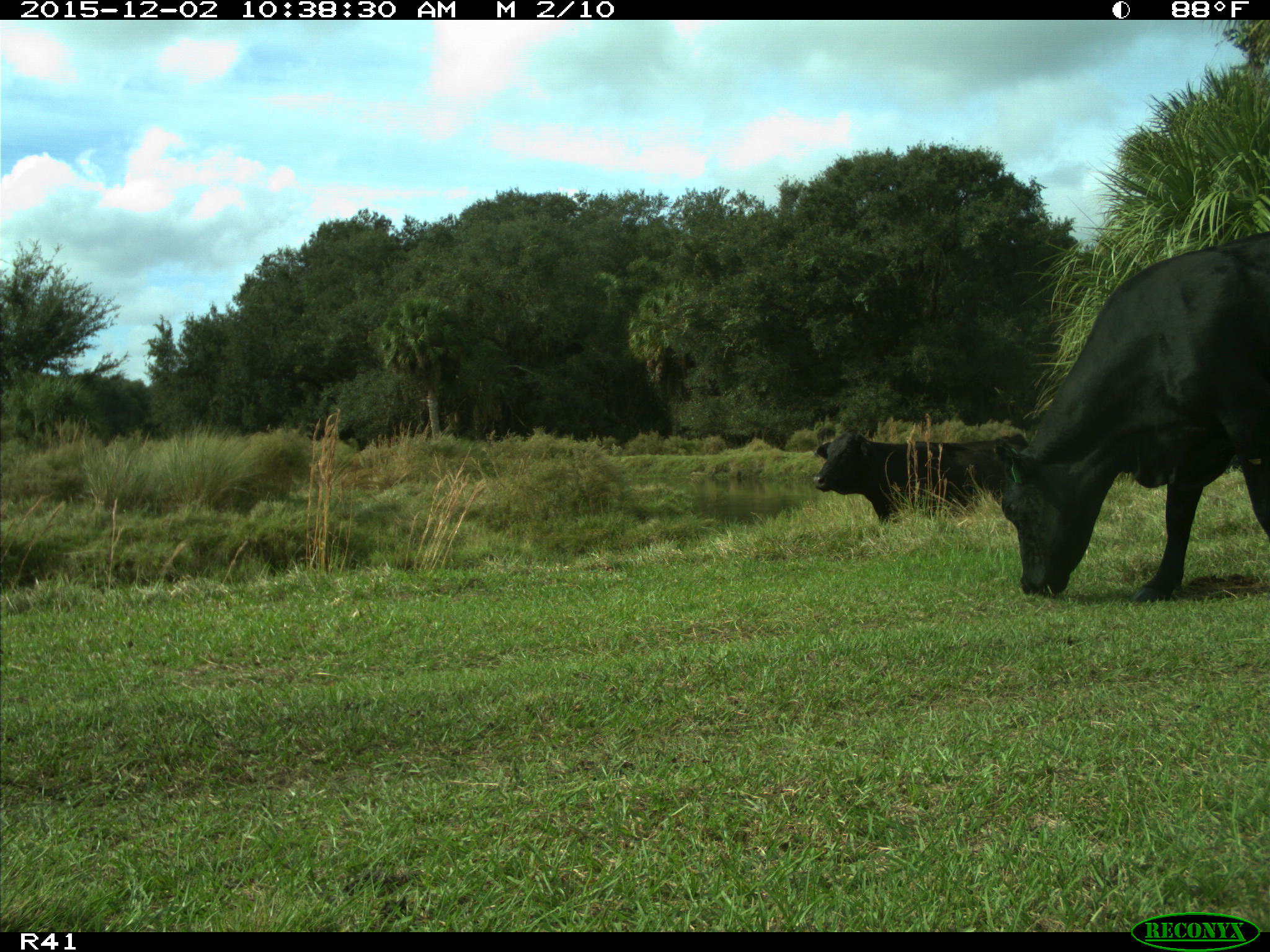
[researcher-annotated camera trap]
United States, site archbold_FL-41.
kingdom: Animalia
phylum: Chordata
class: Mammalia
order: Artiodactyla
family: Bovidae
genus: Bos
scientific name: Bos taurus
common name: domestic cow